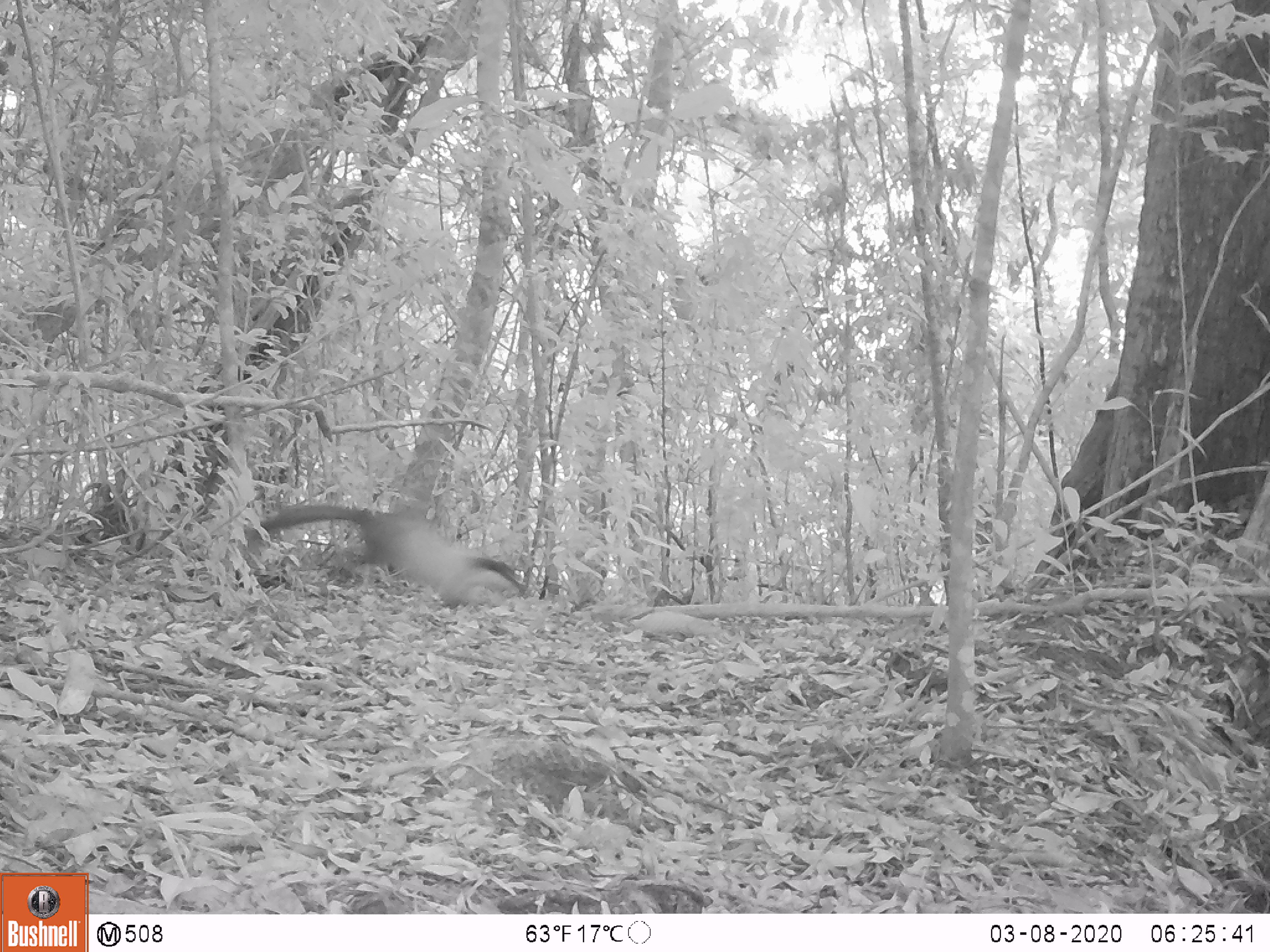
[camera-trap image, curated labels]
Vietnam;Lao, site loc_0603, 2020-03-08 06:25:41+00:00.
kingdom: Animalia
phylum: Chordata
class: Mammalia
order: Carnivora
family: Mustelidae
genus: Martes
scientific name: Martes flavigula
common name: yellow-throated marten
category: yellow throated marten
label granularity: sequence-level